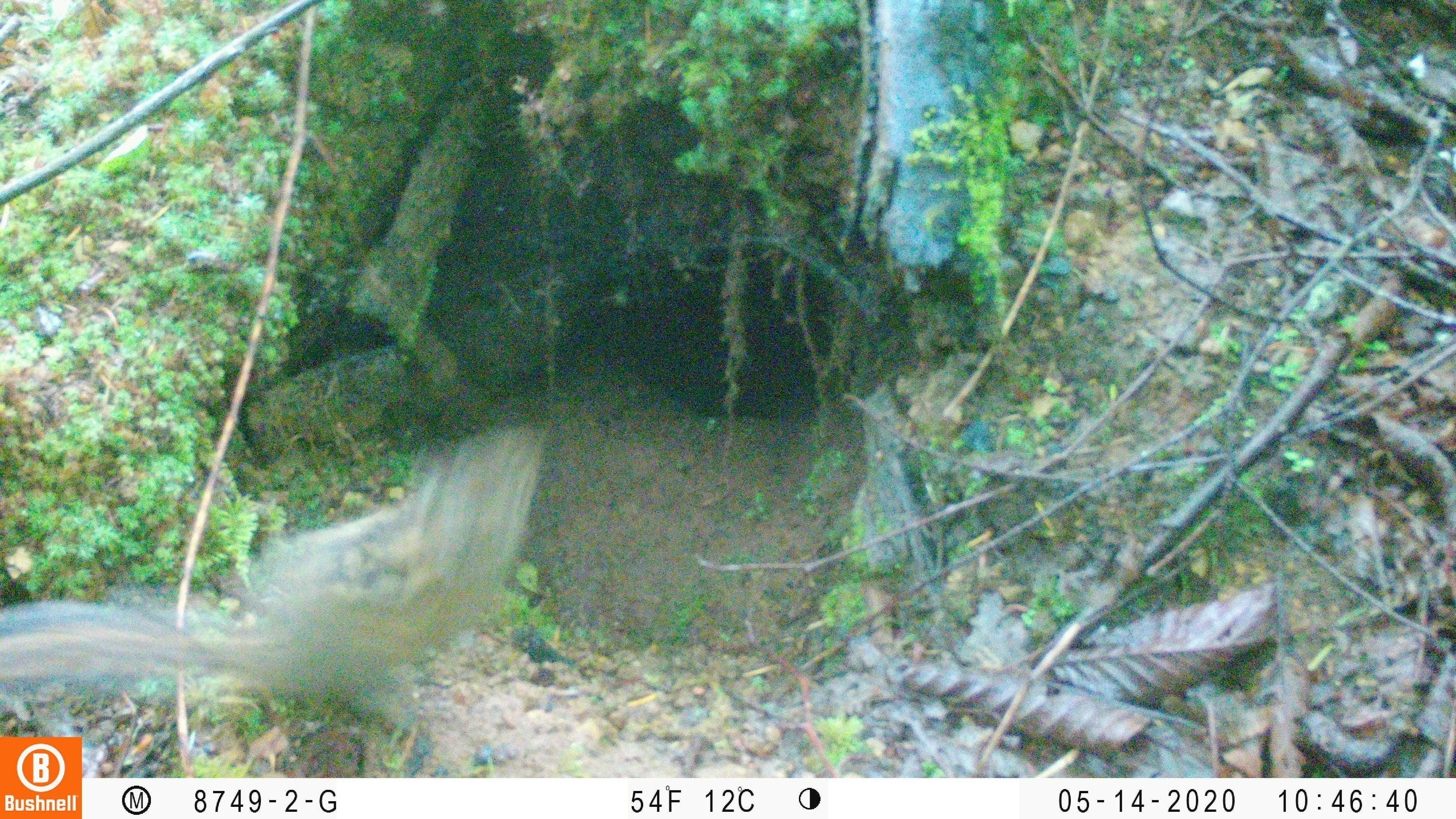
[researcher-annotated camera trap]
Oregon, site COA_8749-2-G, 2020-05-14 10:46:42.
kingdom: Animalia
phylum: Chordata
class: Mammalia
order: Rodentia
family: Sciuridae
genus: Neotamias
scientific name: Neotamias townsendii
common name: townsend's chipmunk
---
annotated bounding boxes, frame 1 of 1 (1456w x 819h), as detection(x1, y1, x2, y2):
townsend's chipmunk: detection(0, 414, 558, 727)